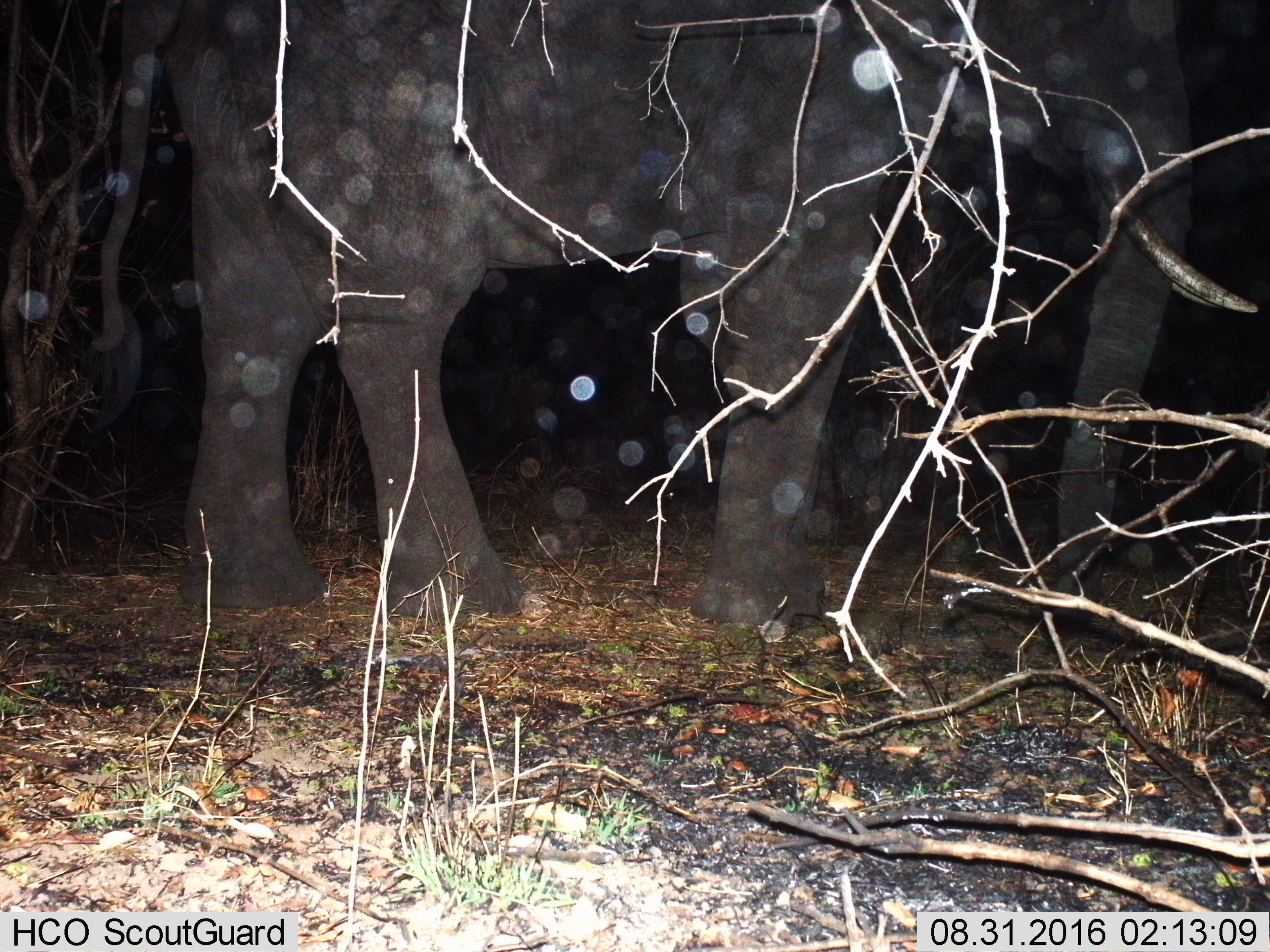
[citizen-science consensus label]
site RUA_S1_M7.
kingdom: Animalia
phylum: Chordata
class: Mammalia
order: Proboscidea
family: Elephantidae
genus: Loxodonta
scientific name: Loxodonta africana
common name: african bush elephant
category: elephant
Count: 1.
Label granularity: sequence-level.